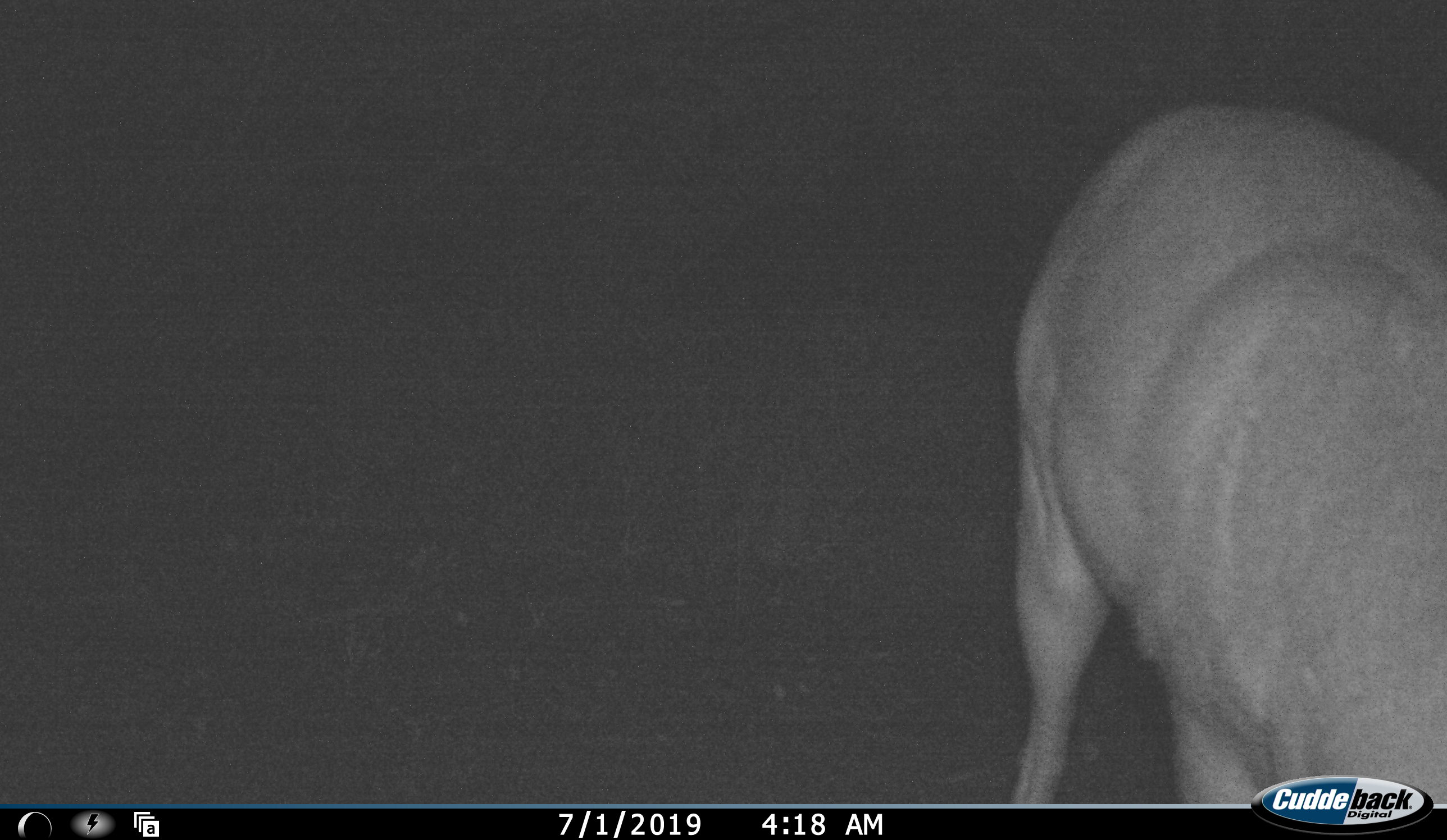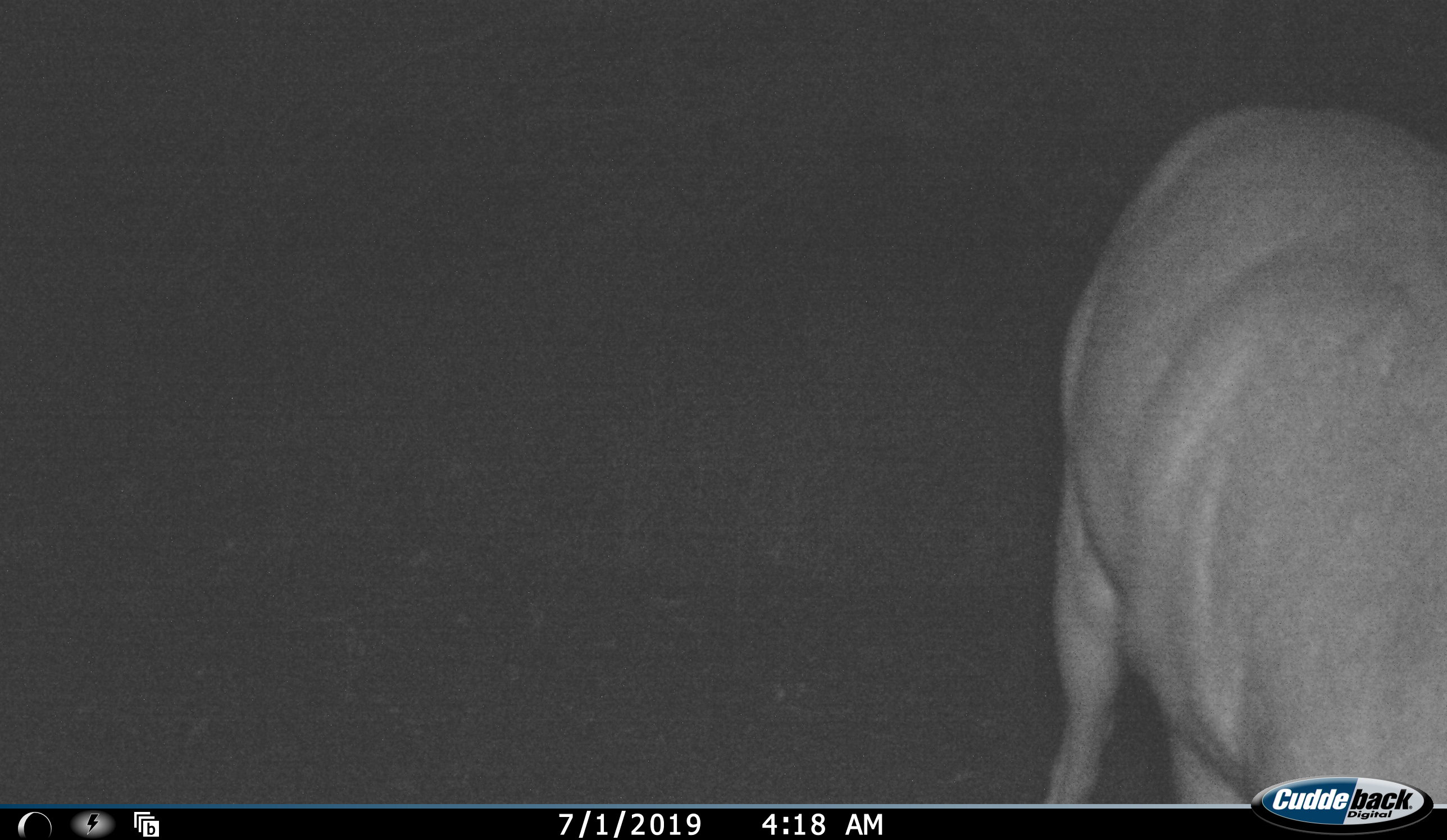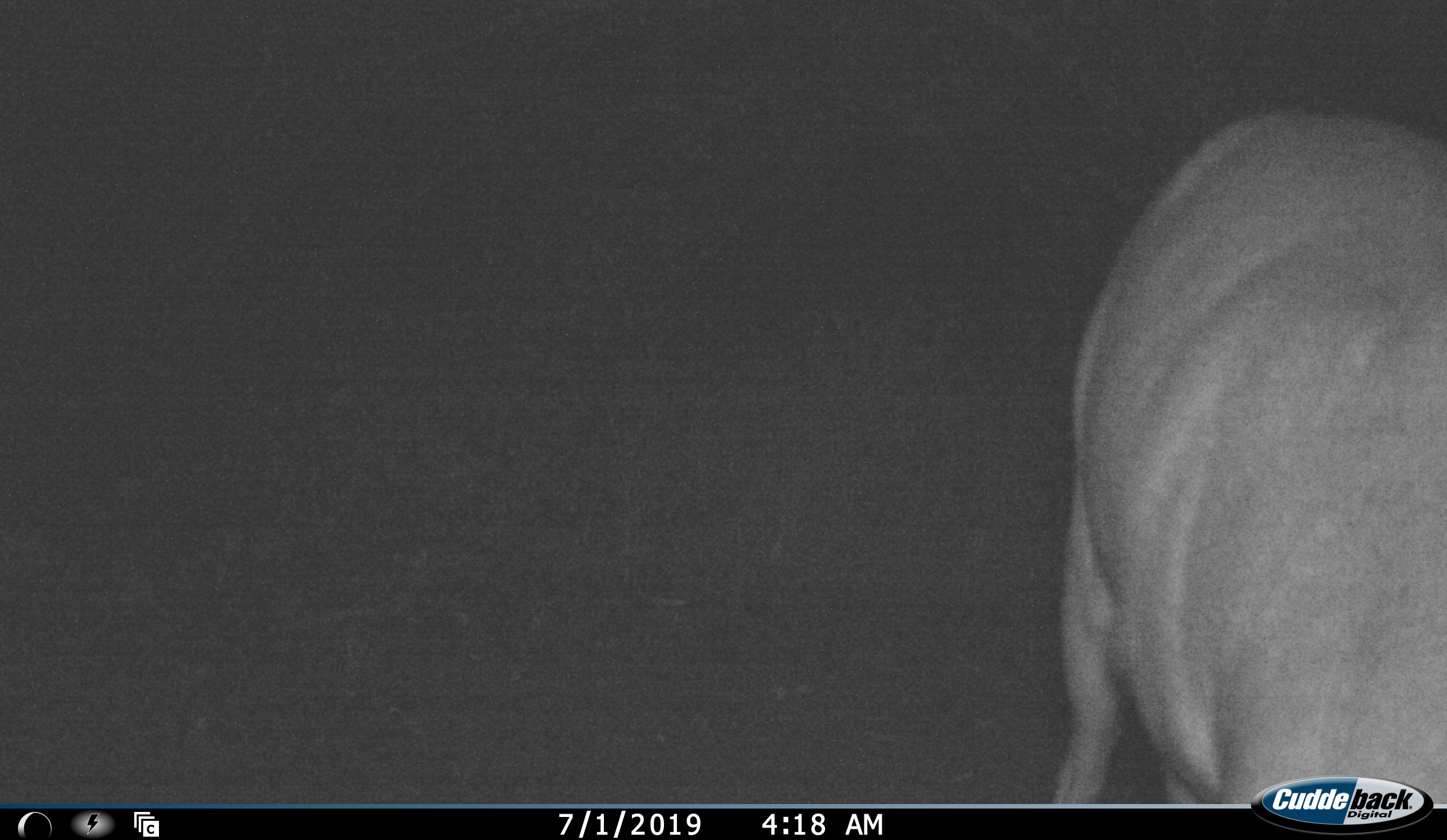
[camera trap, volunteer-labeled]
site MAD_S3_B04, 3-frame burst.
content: unidentified animal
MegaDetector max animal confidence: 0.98